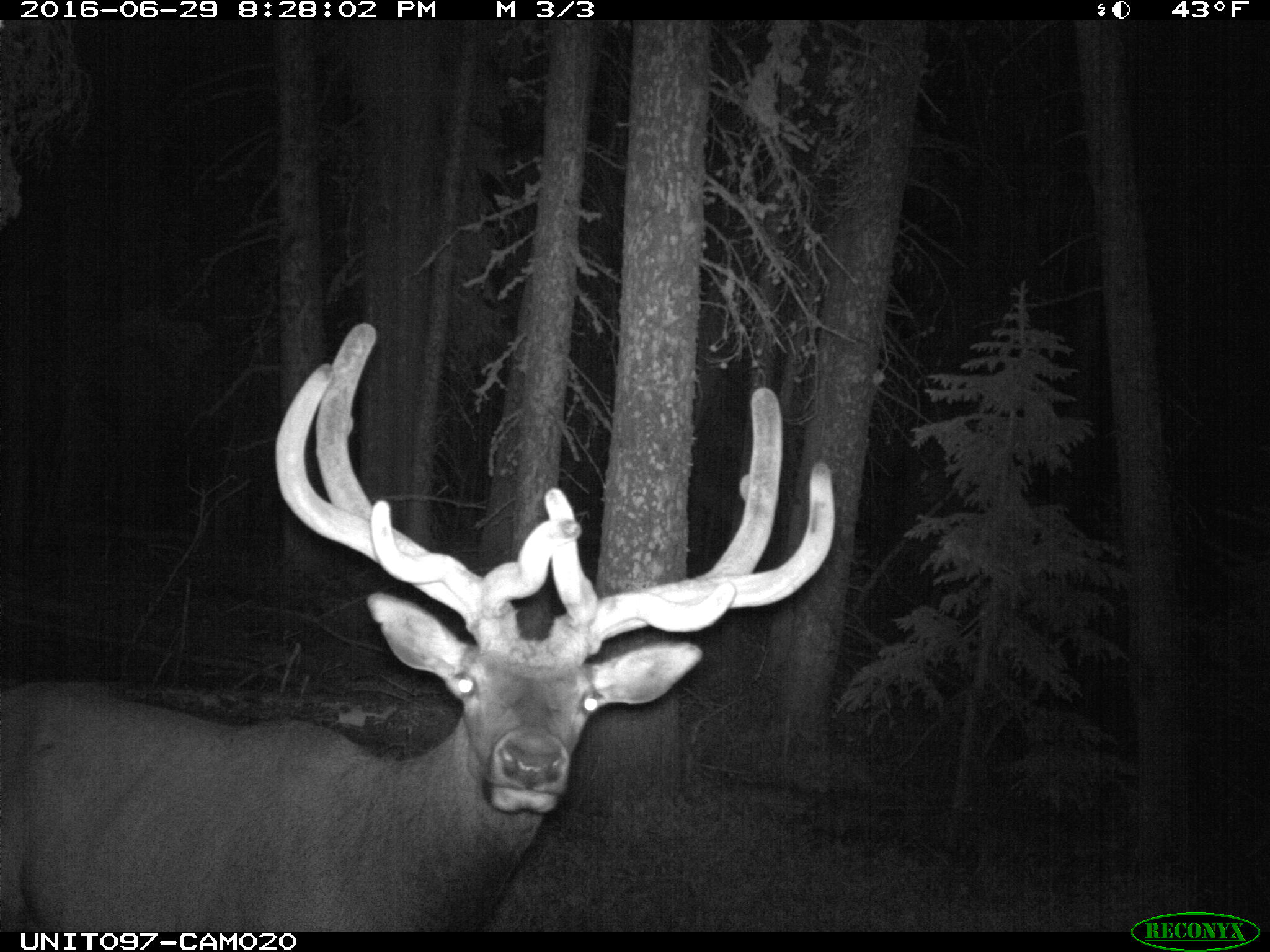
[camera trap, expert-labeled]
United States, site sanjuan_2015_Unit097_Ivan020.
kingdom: Animalia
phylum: Chordata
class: Mammalia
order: Artiodactyla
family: Cervidae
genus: Cervus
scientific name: Cervus elaphus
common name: red deer